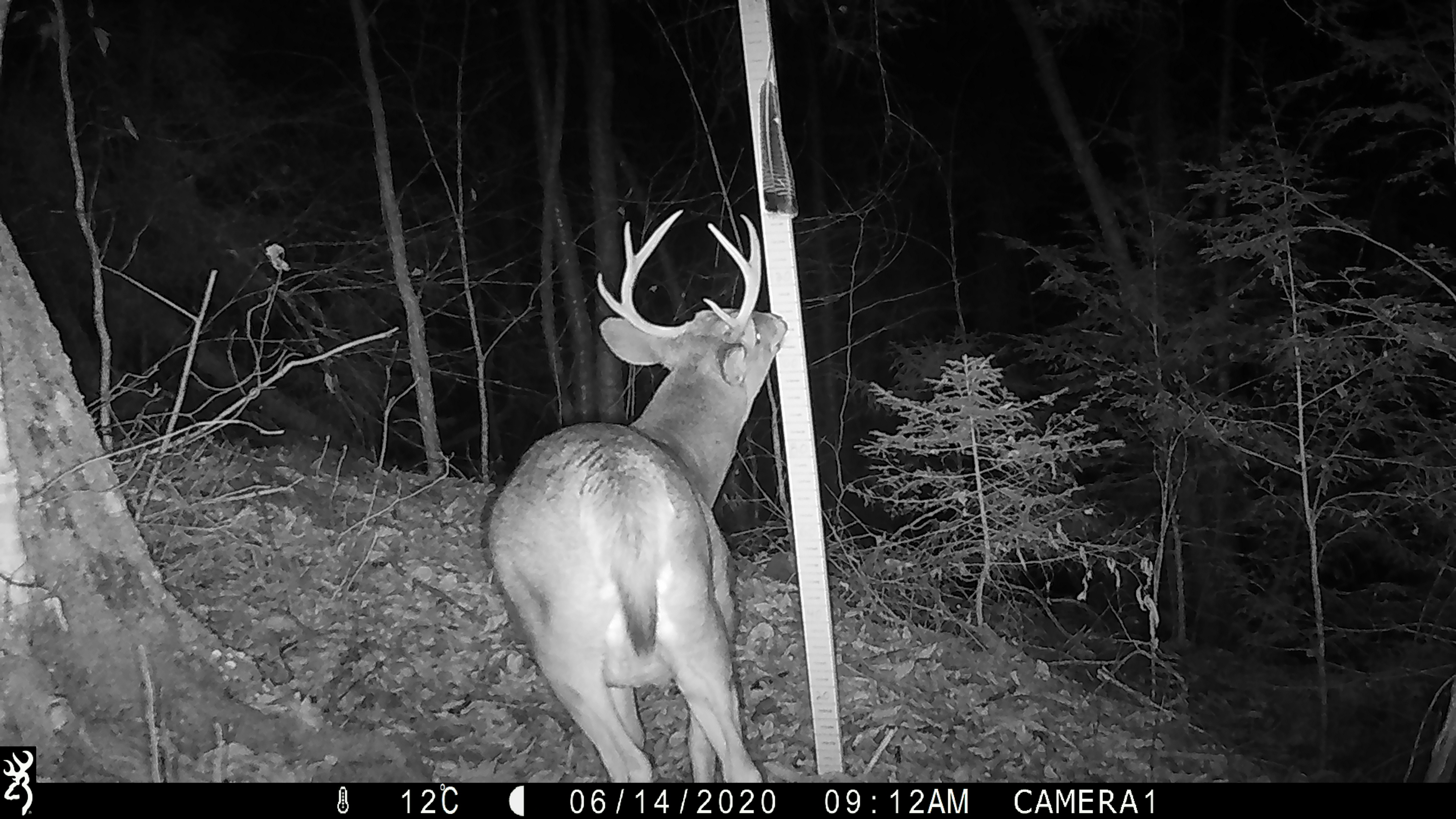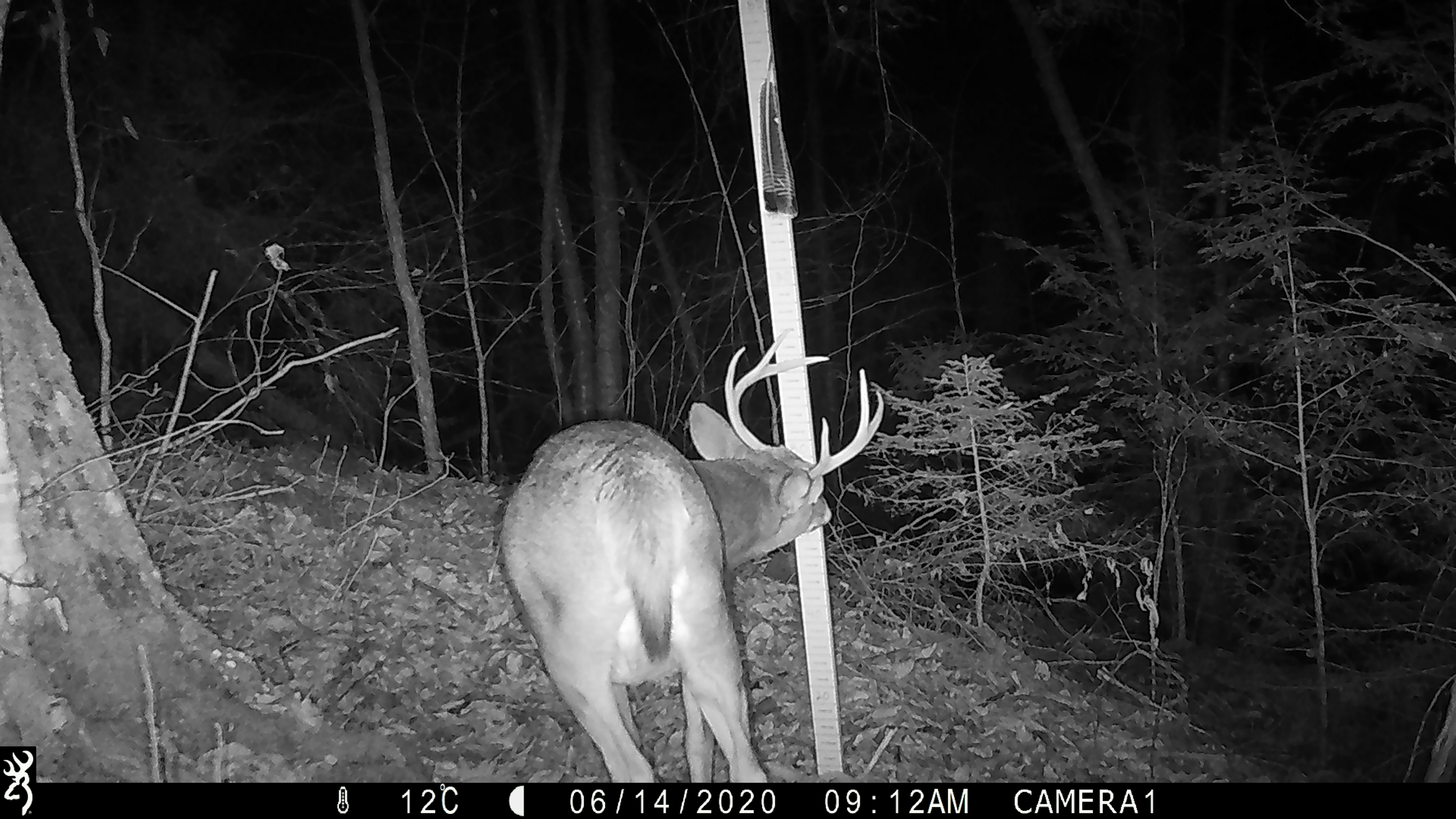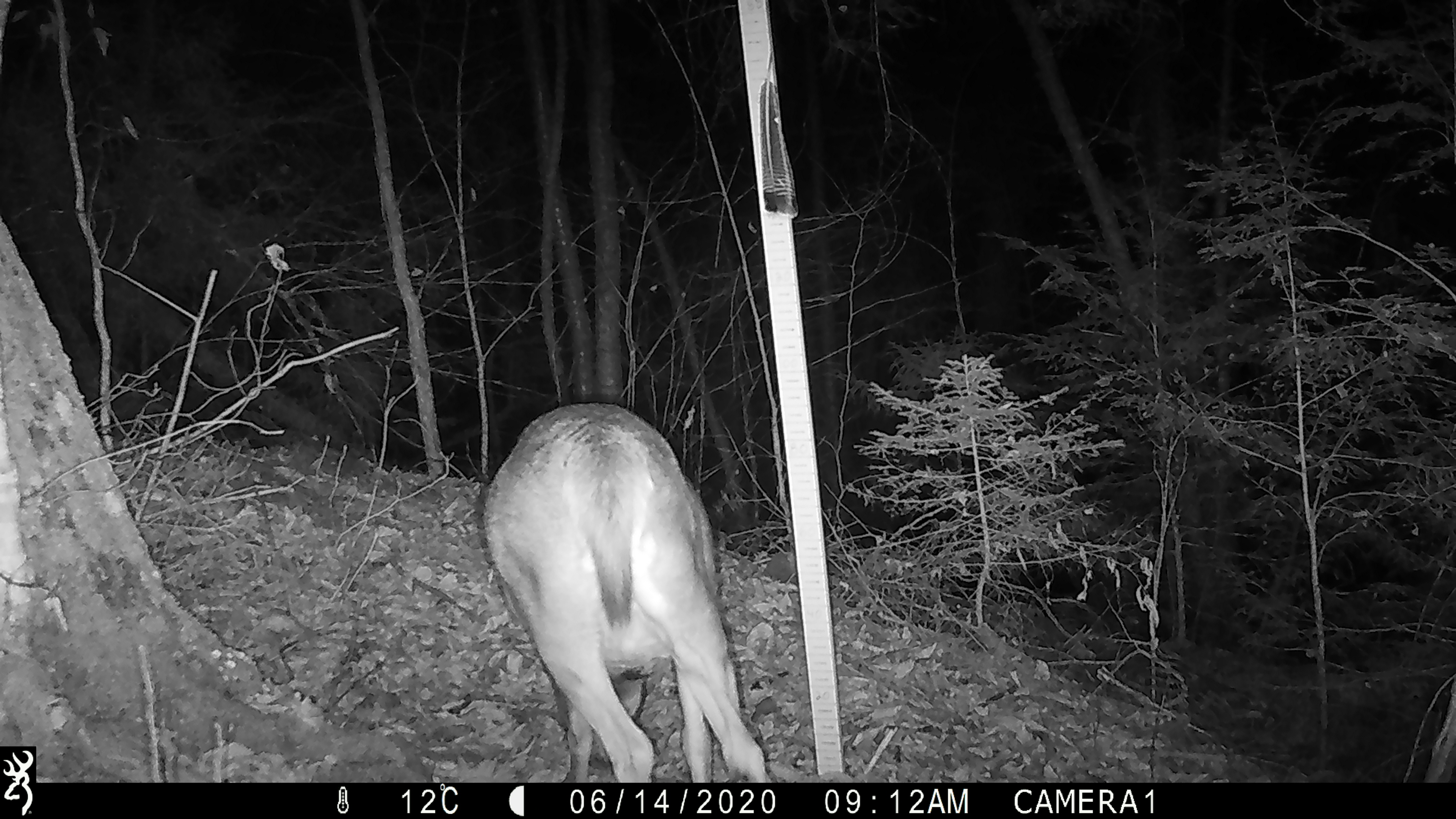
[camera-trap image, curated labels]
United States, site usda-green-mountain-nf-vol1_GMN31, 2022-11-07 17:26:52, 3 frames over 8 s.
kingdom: Animalia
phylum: Chordata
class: Mammalia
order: Artiodactyla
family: Cervidae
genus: Odocoileus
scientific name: Odocoileus virginianus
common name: white-tailed deer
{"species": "white-tailed deer (Odocoileus virginianus)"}